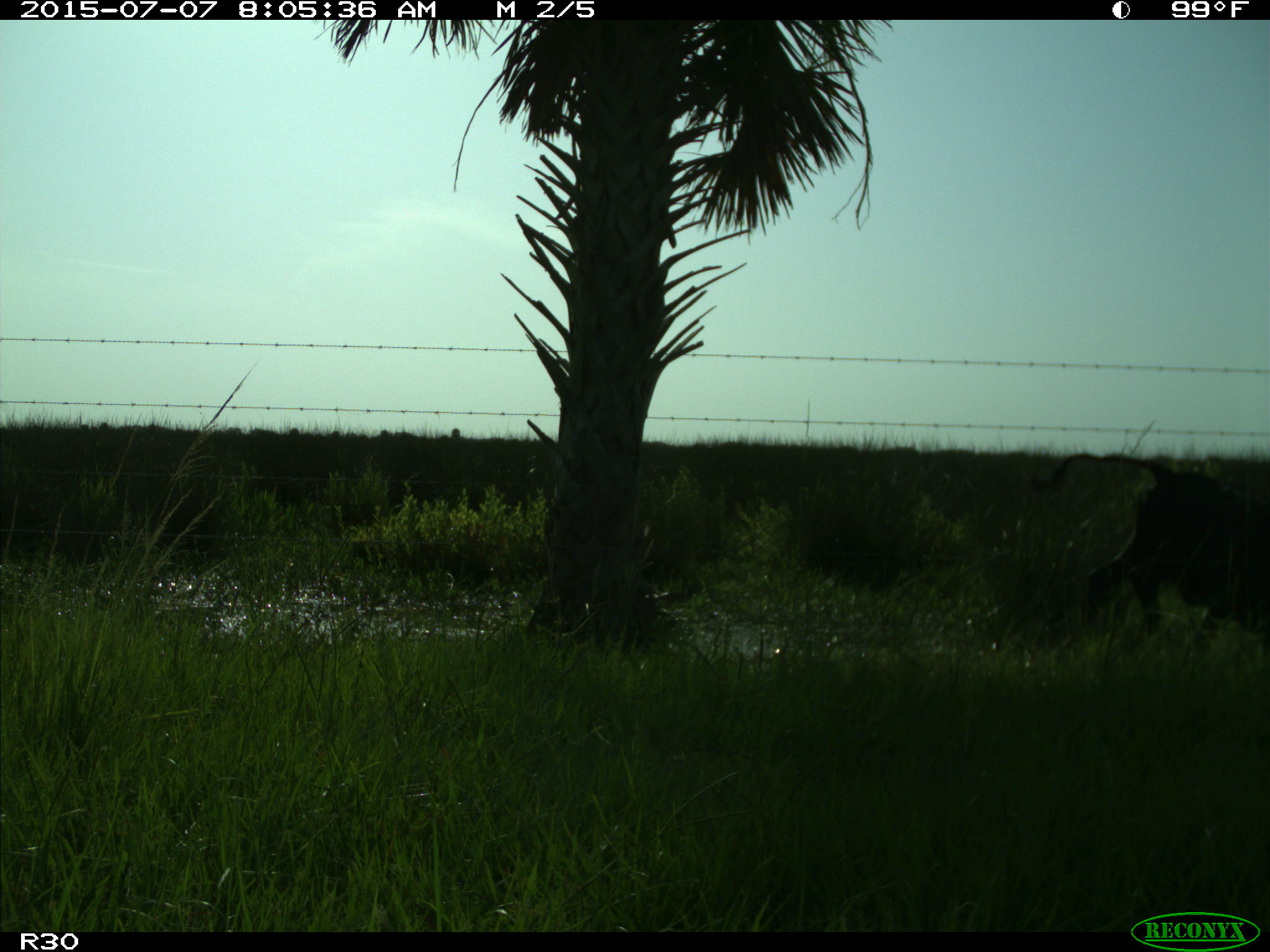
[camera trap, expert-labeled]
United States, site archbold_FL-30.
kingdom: Animalia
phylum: Chordata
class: Mammalia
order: Artiodactyla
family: Bovidae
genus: Bos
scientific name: Bos taurus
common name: domestic cow